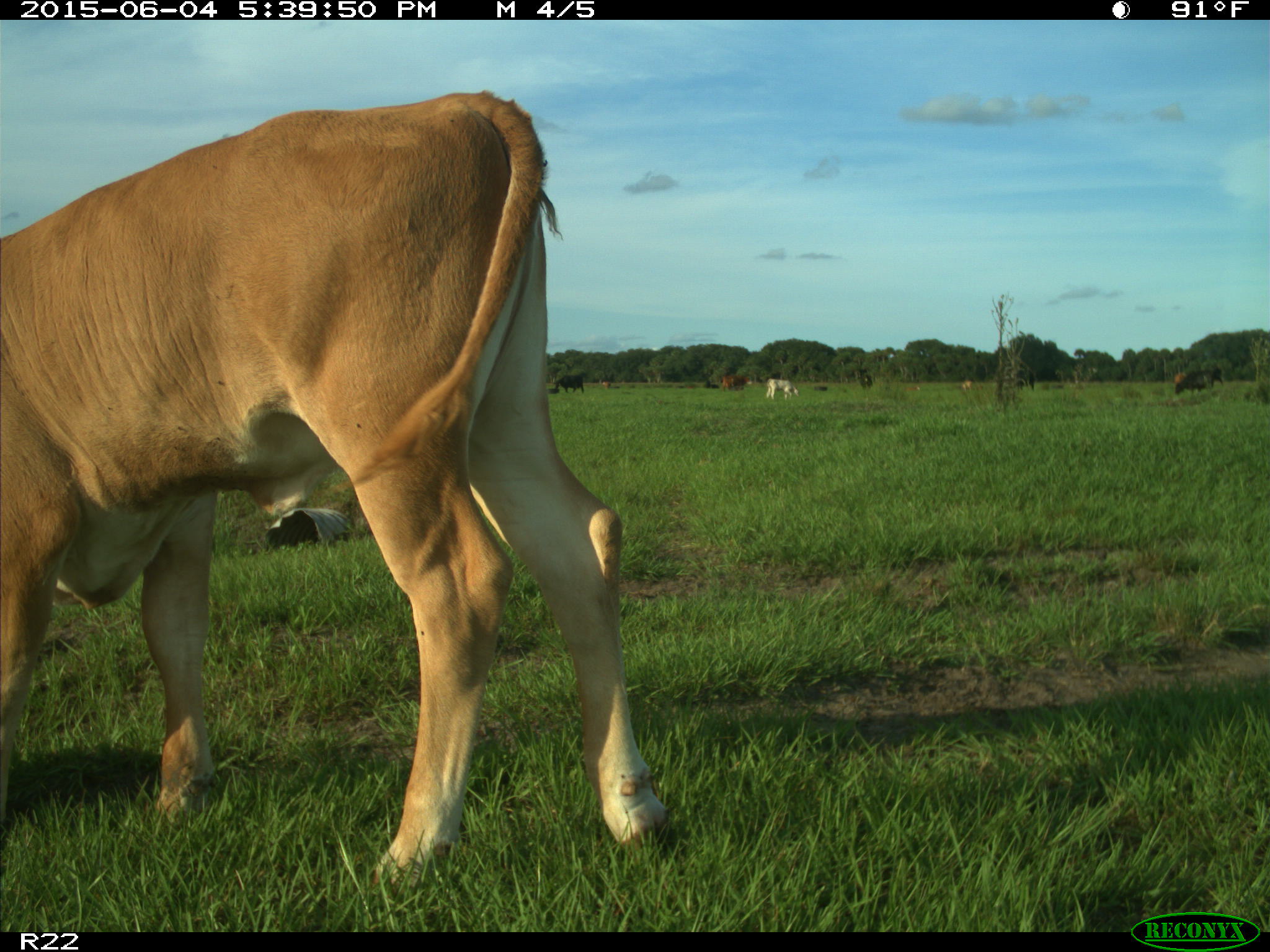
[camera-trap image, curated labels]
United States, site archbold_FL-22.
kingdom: Animalia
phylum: Chordata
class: Mammalia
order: Artiodactyla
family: Bovidae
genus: Bos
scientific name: Bos taurus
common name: domestic cow